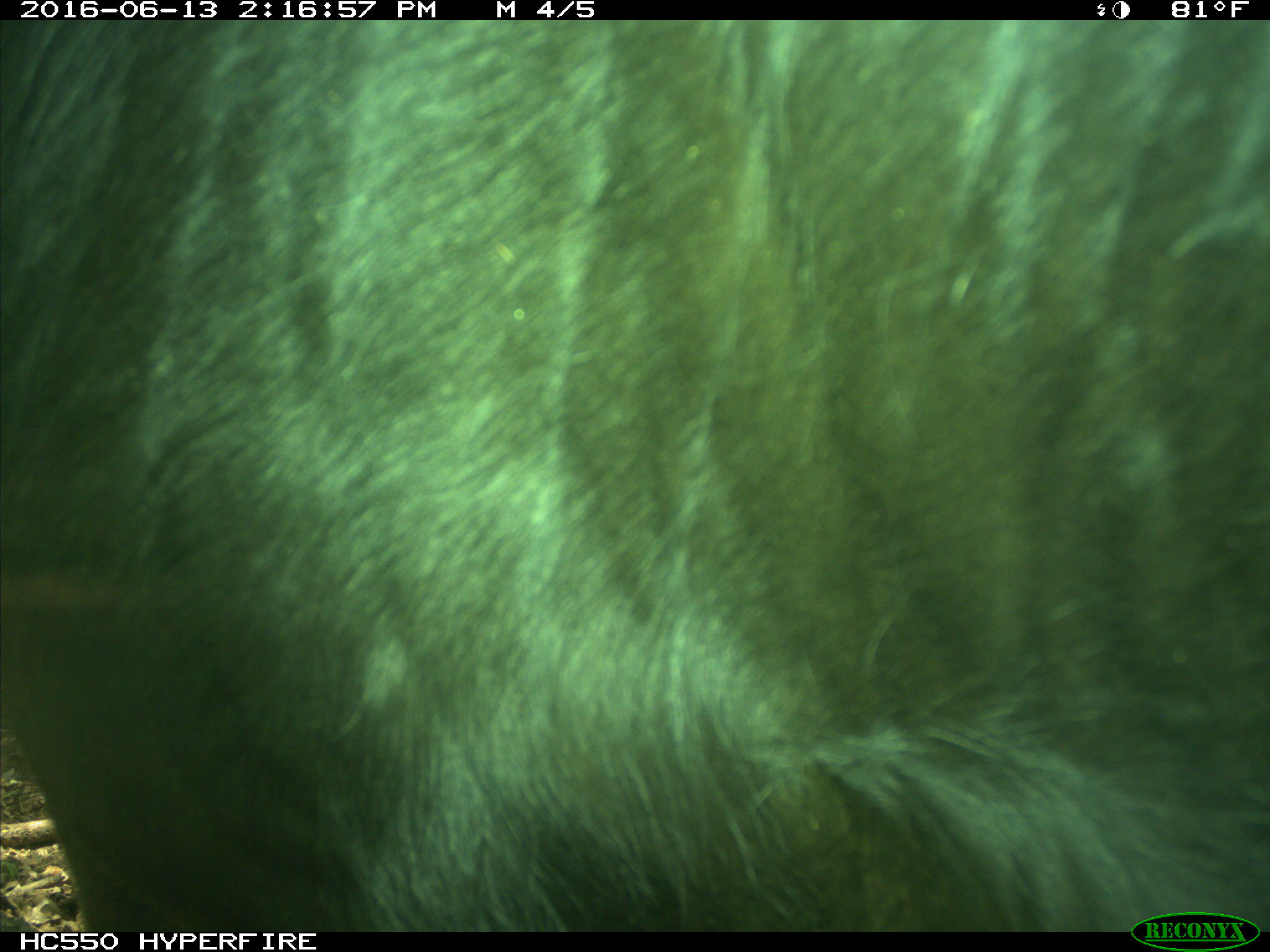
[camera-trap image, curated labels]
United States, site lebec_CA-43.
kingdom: Animalia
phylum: Chordata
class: Mammalia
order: Artiodactyla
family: Bovidae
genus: Bos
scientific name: Bos taurus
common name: domestic cow